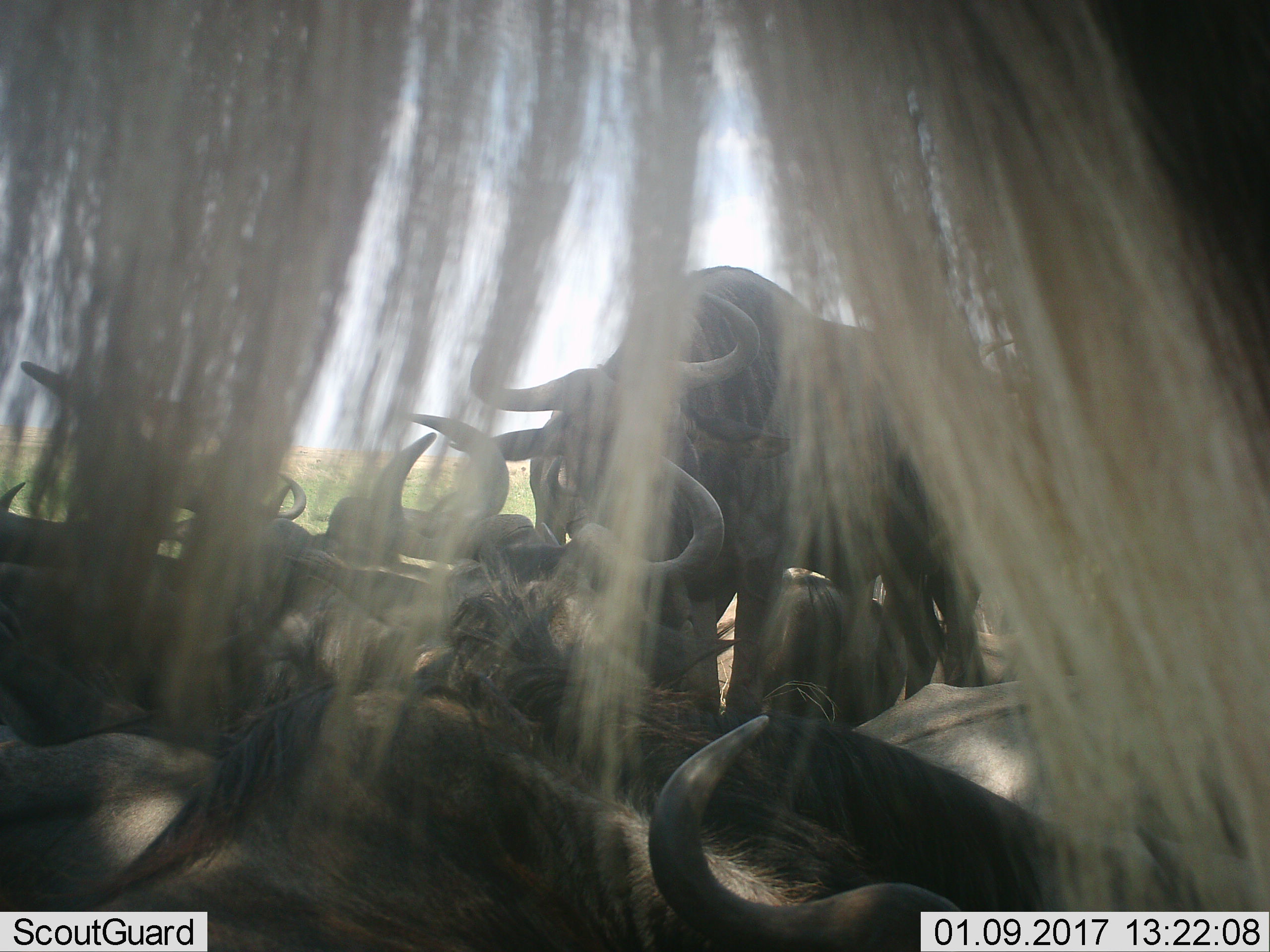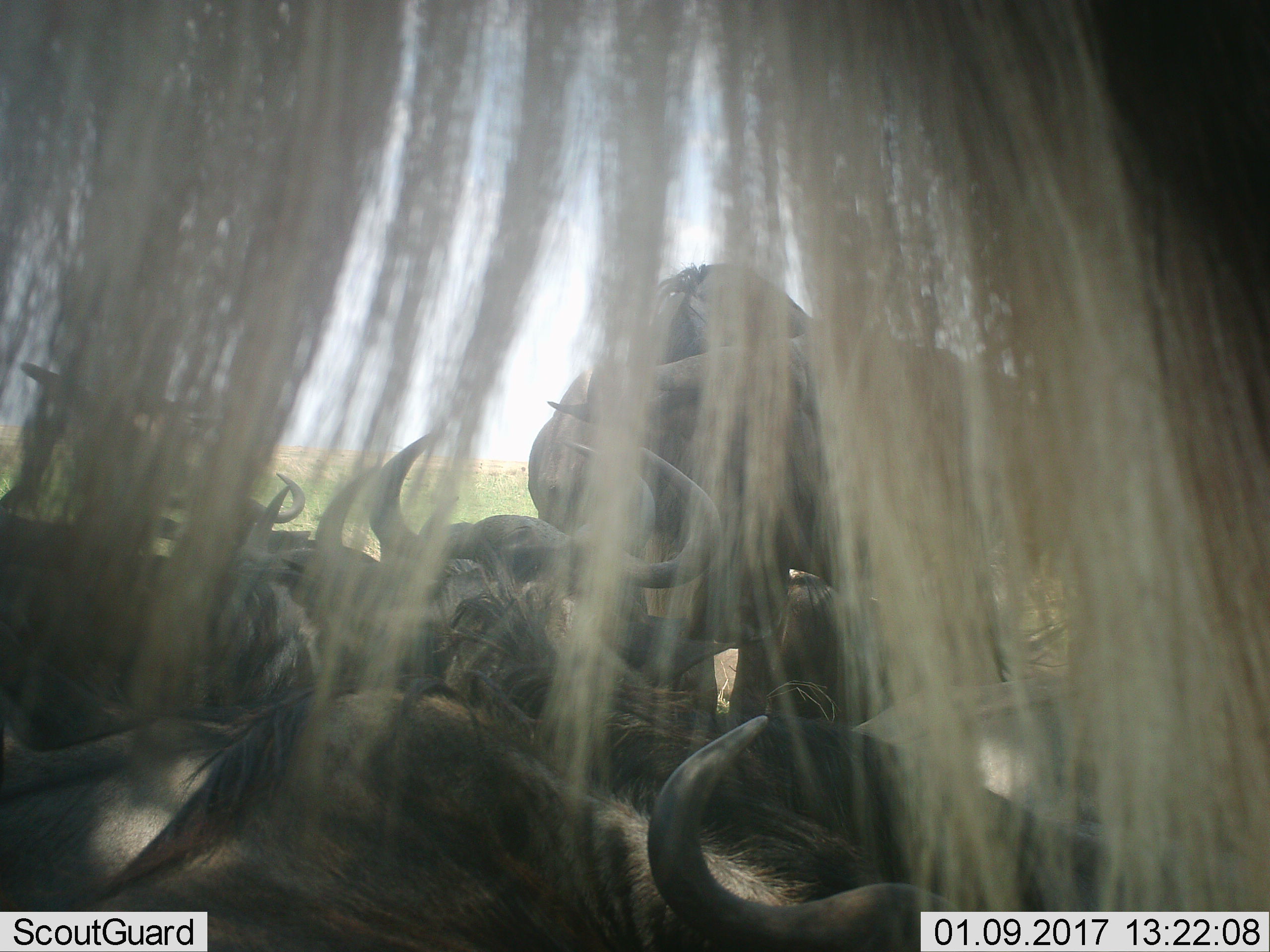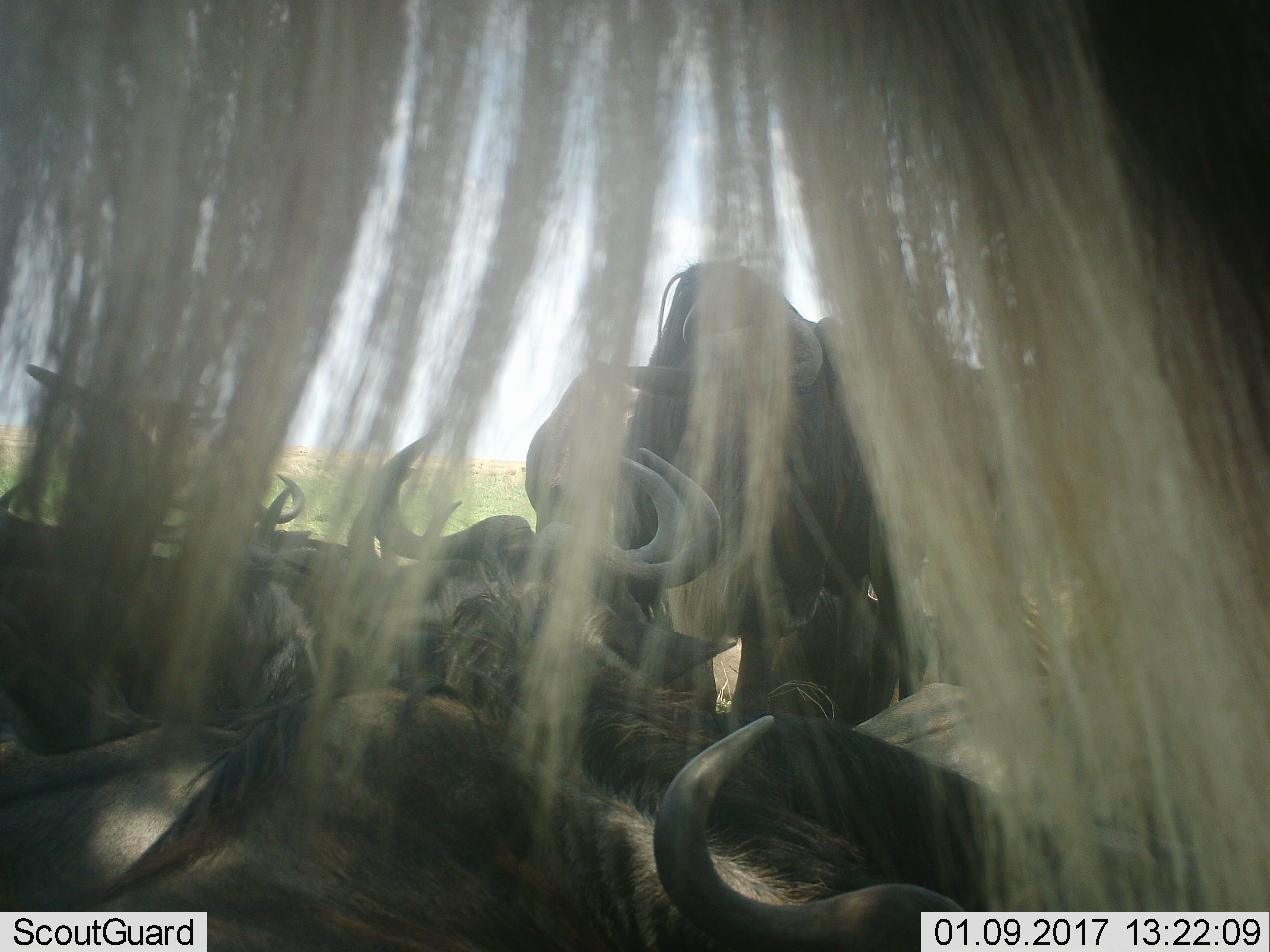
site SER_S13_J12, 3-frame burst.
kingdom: Animalia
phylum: Chordata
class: Mammalia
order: Artiodactyla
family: Bovidae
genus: Connochaetes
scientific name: Connochaetes taurinus taurinus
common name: blue wildebeest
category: wildebeestblue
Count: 11-50.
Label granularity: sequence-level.